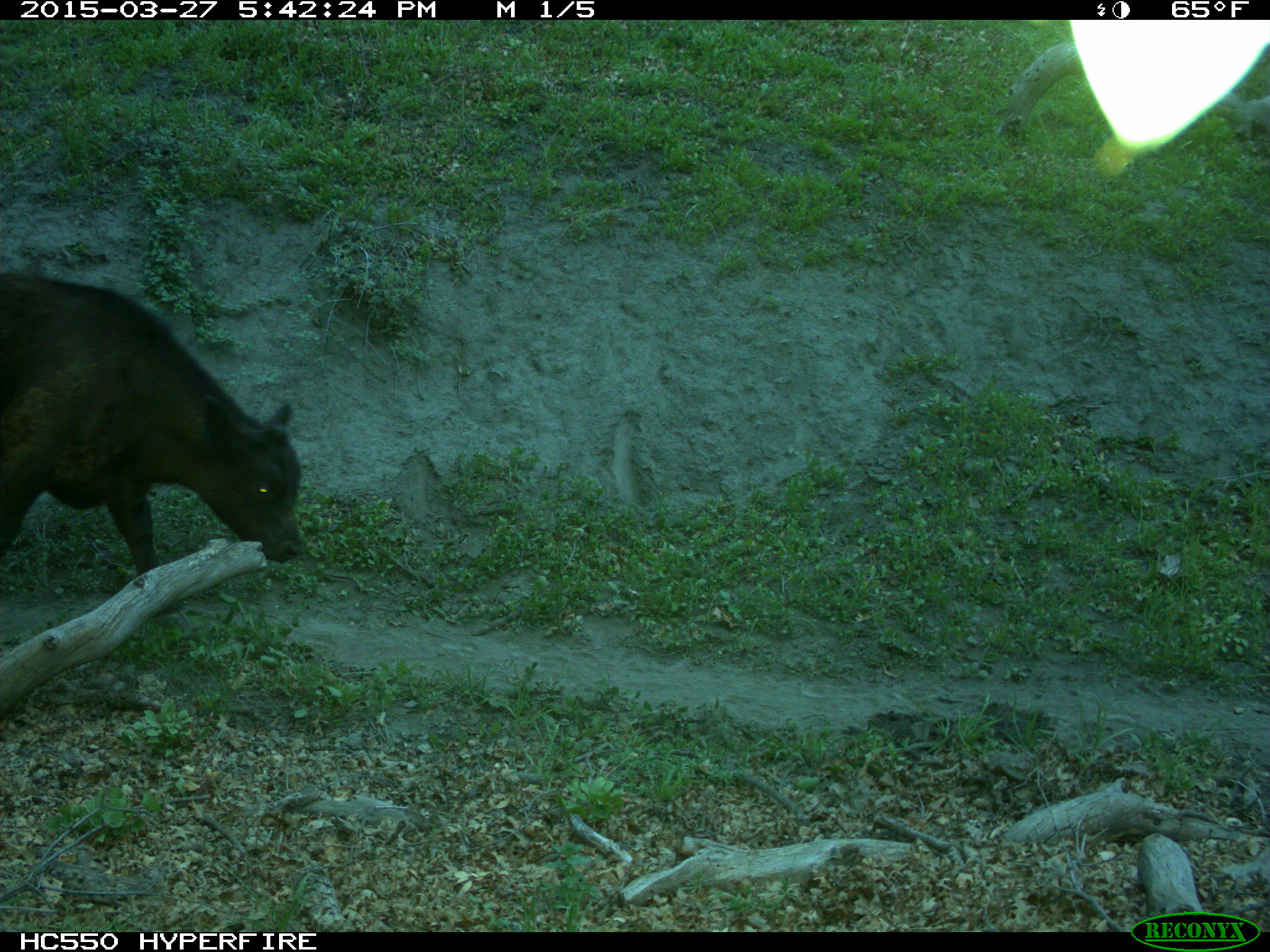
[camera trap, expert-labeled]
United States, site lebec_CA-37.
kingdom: Animalia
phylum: Chordata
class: Mammalia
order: Artiodactyla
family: Bovidae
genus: Bos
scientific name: Bos taurus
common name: domestic cow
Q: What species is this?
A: Bos taurus (domestic cow).